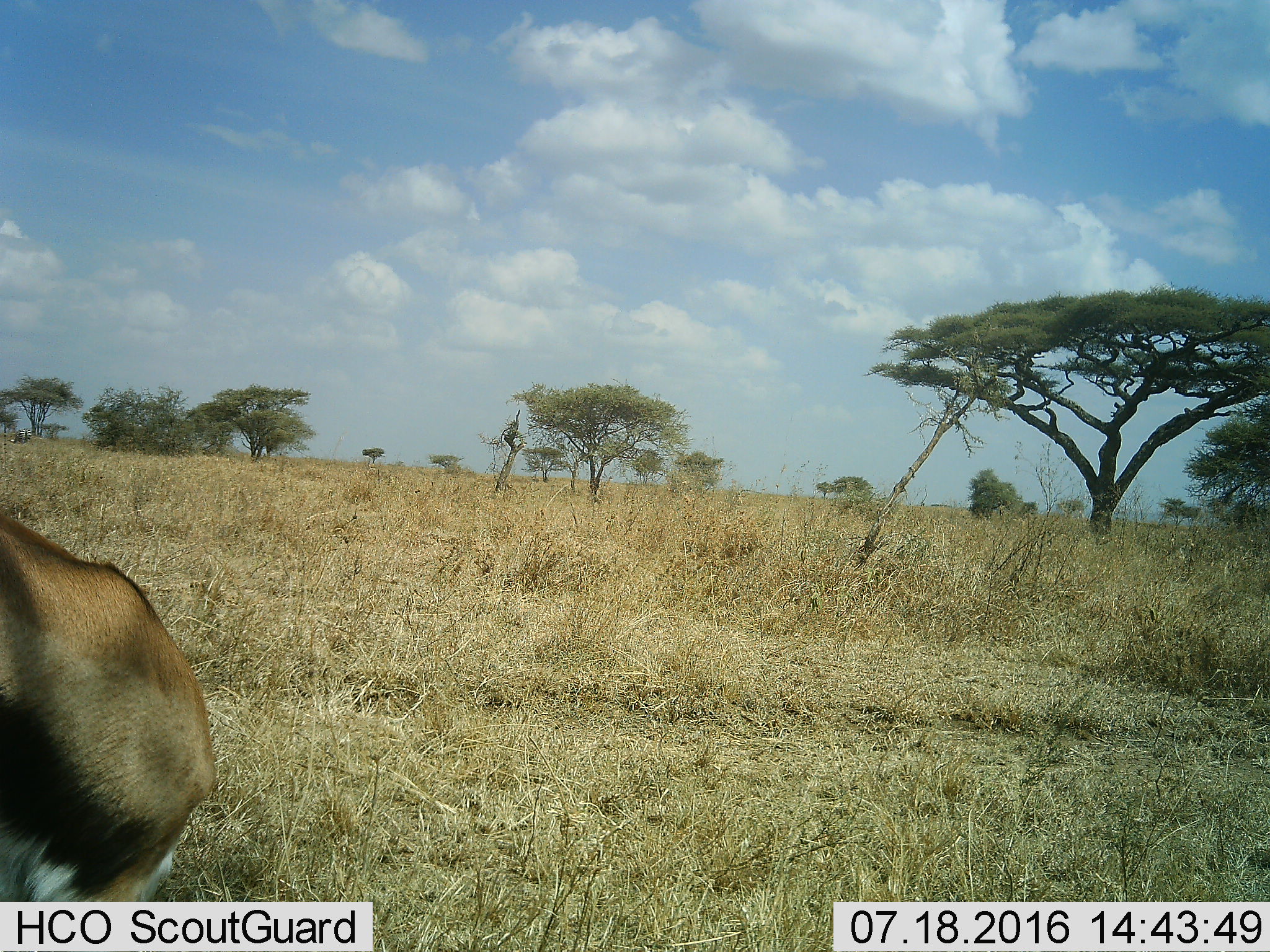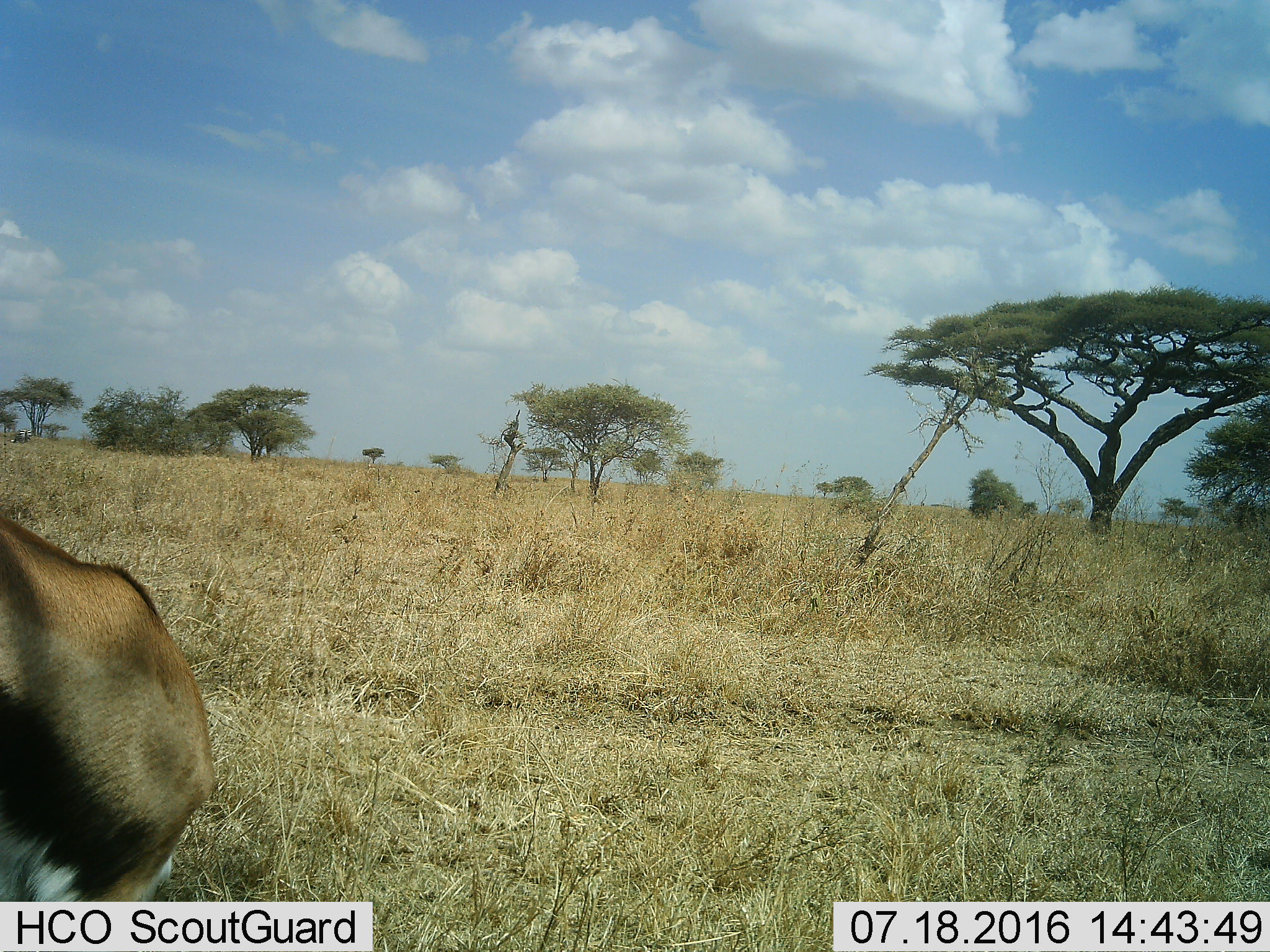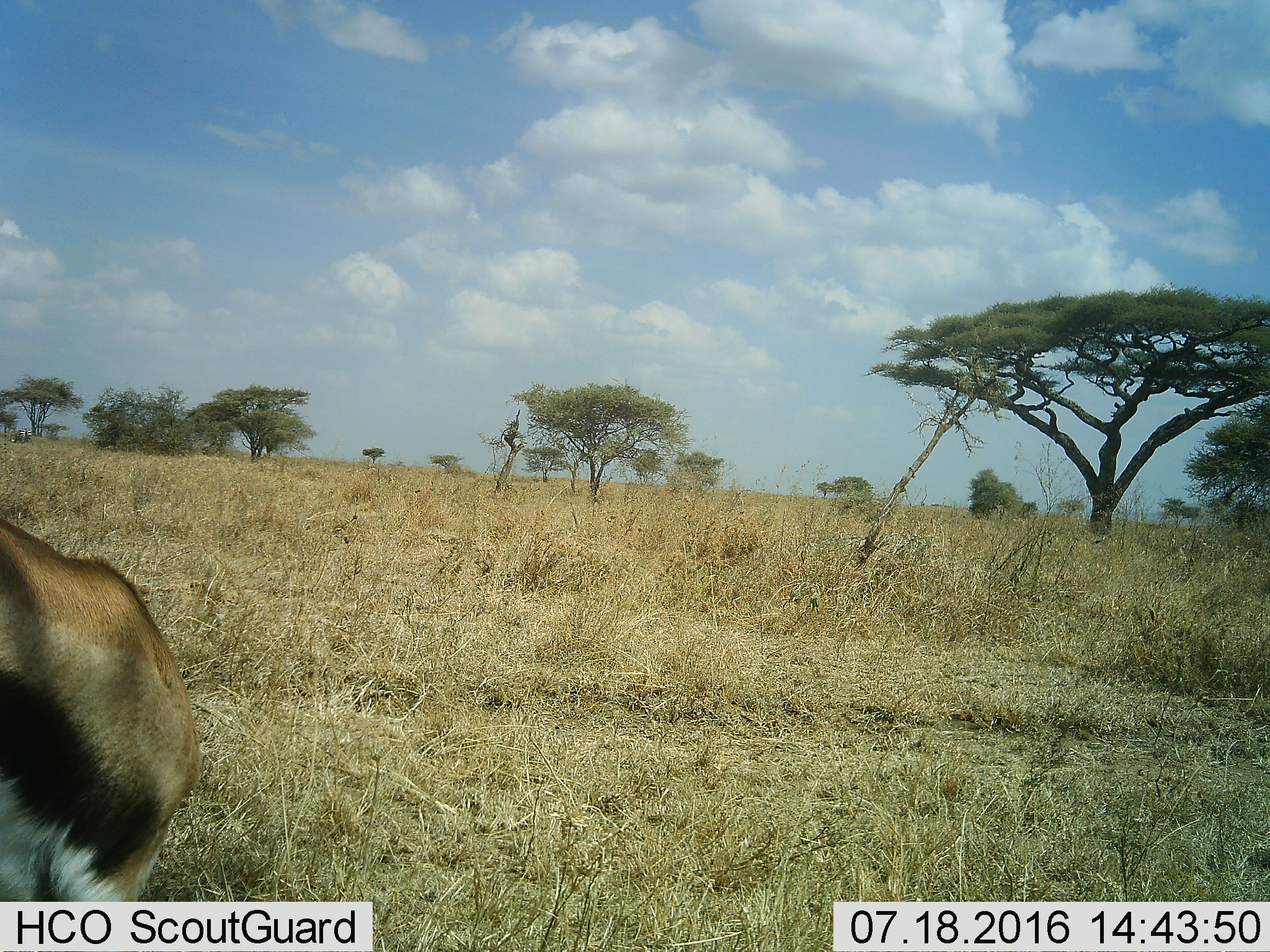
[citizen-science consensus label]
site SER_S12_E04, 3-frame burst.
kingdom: Animalia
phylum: Chordata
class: Mammalia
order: Artiodactyla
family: Bovidae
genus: Eudorcas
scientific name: Eudorcas thomsonii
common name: thomson's gazelle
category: gazellethomsons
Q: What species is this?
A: Gazellethomsons (thomson's gazelle) (Eudorcas thomsonii).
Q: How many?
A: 1.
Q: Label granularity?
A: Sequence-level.